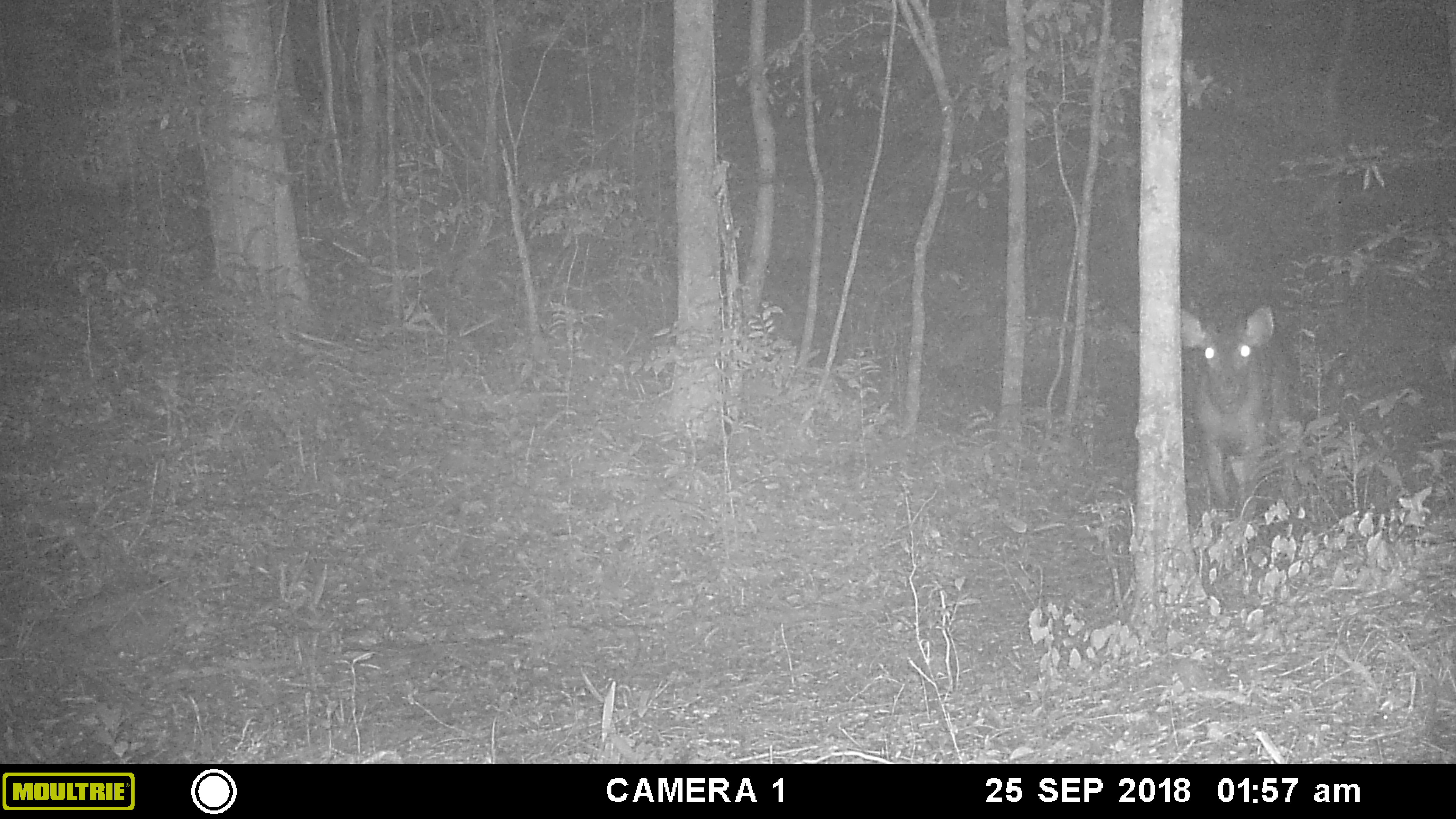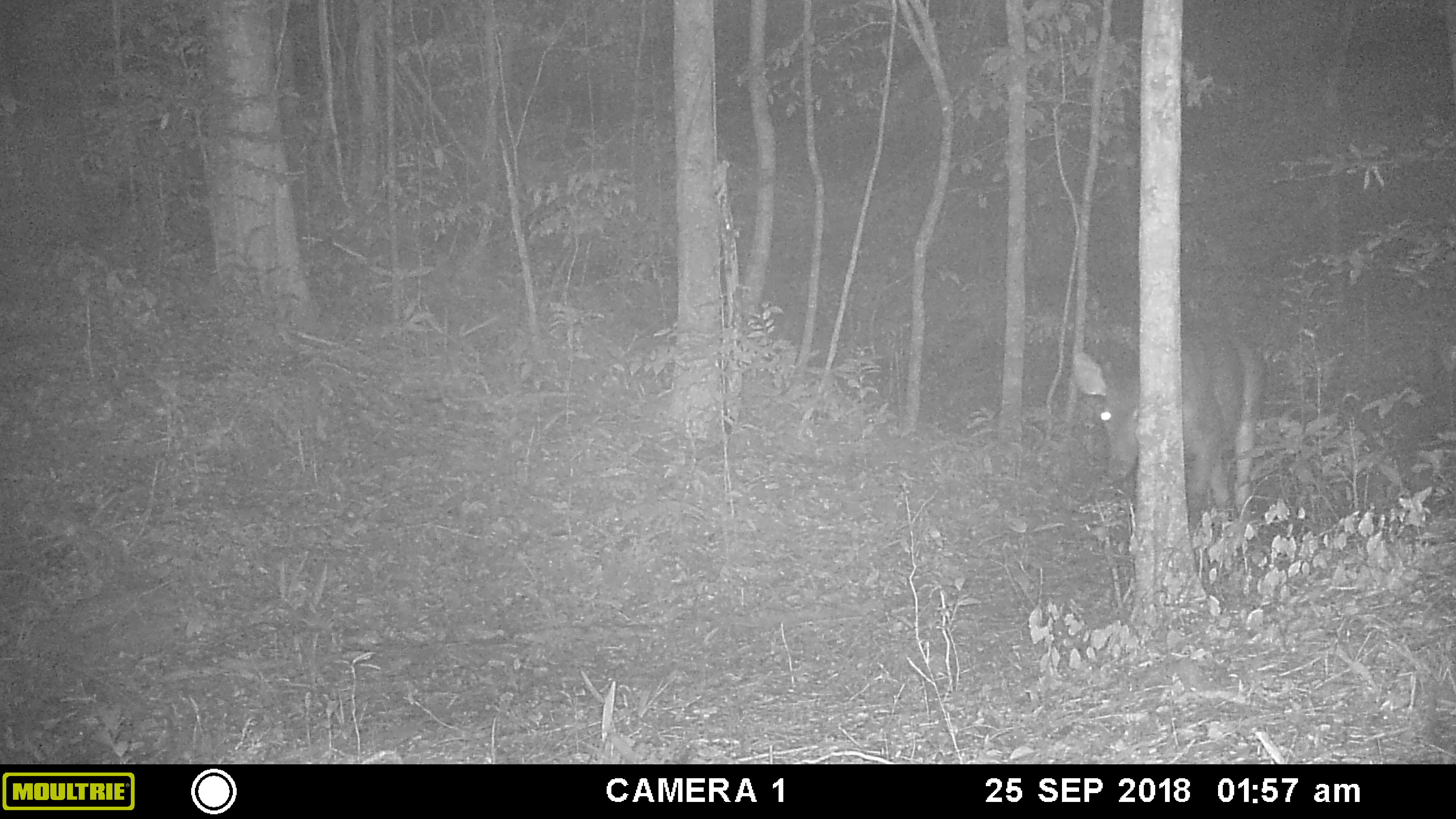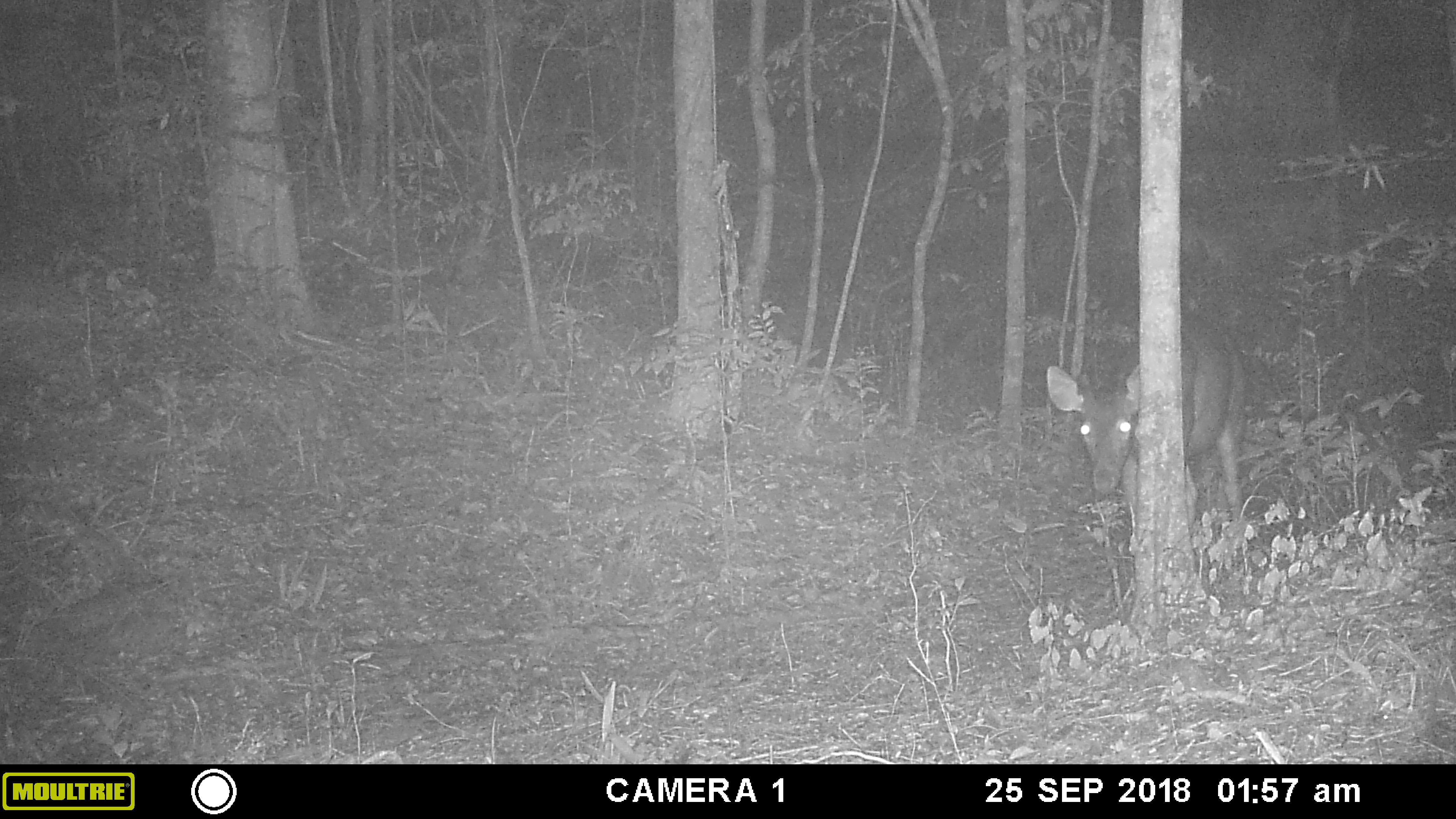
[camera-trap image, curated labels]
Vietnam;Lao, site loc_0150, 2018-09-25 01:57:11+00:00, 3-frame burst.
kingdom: Animalia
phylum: Chordata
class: Mammalia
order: Artiodactyla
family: Cervidae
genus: Rusa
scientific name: Rusa unicolor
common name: sambar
Sambar (Rusa unicolor). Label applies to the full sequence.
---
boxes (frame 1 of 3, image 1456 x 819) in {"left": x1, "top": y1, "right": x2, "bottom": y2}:
sambar: {"left": 1181, "top": 303, "right": 1300, "bottom": 520}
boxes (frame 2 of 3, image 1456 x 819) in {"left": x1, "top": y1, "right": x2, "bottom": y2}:
sambar: {"left": 1072, "top": 328, "right": 1265, "bottom": 522}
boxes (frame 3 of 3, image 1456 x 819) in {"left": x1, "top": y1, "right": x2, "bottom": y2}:
sambar: {"left": 1046, "top": 295, "right": 1250, "bottom": 517}